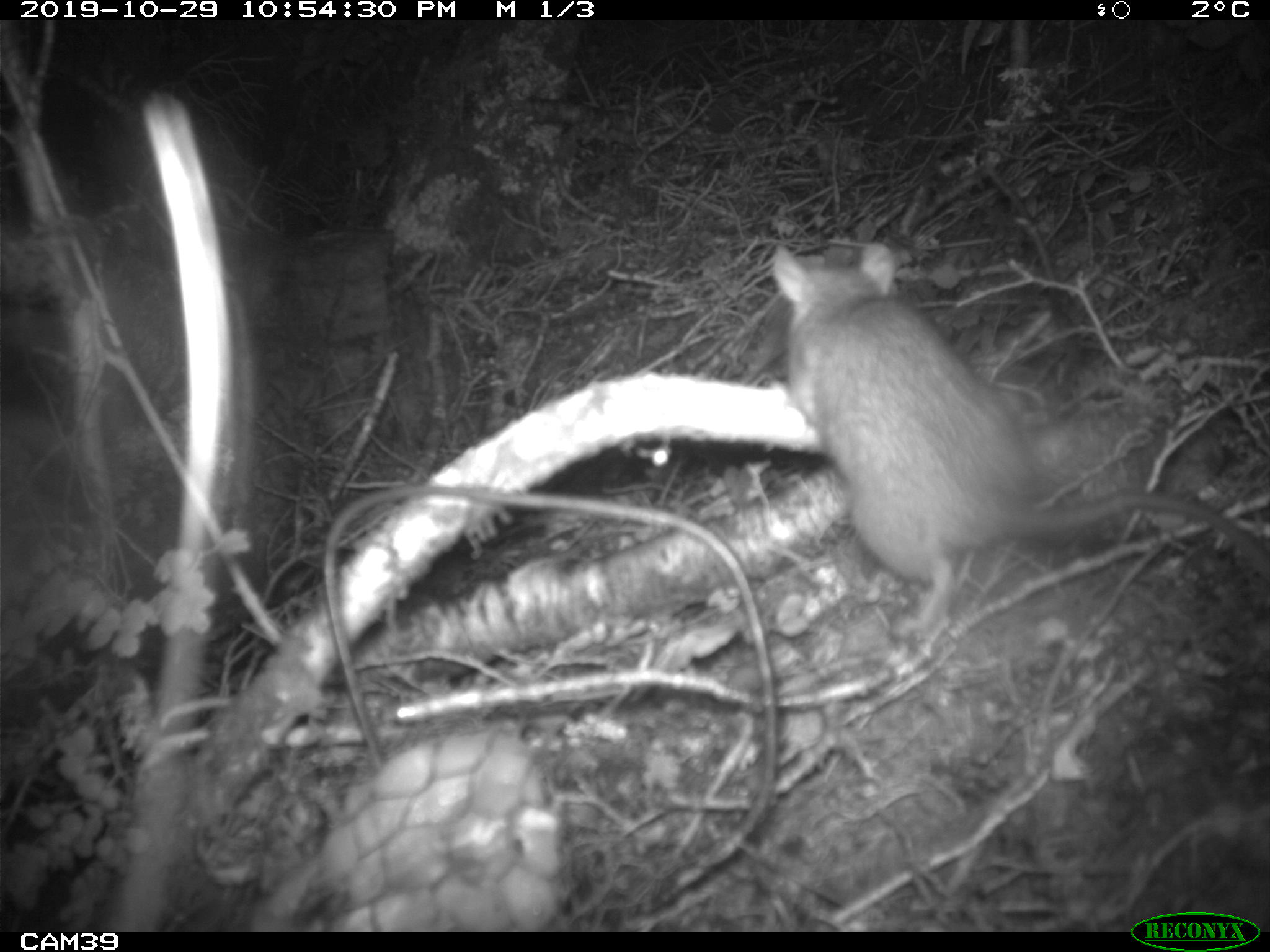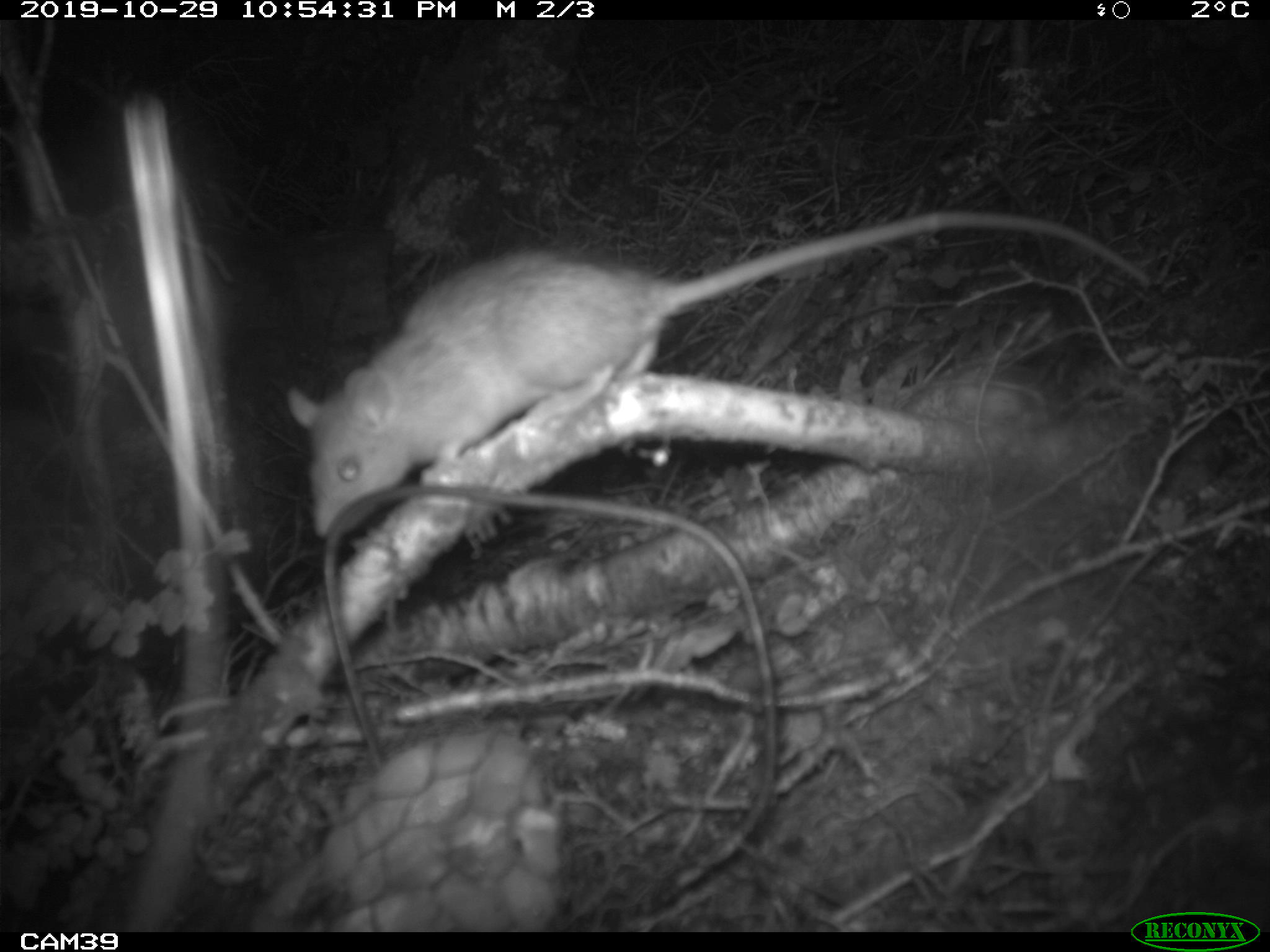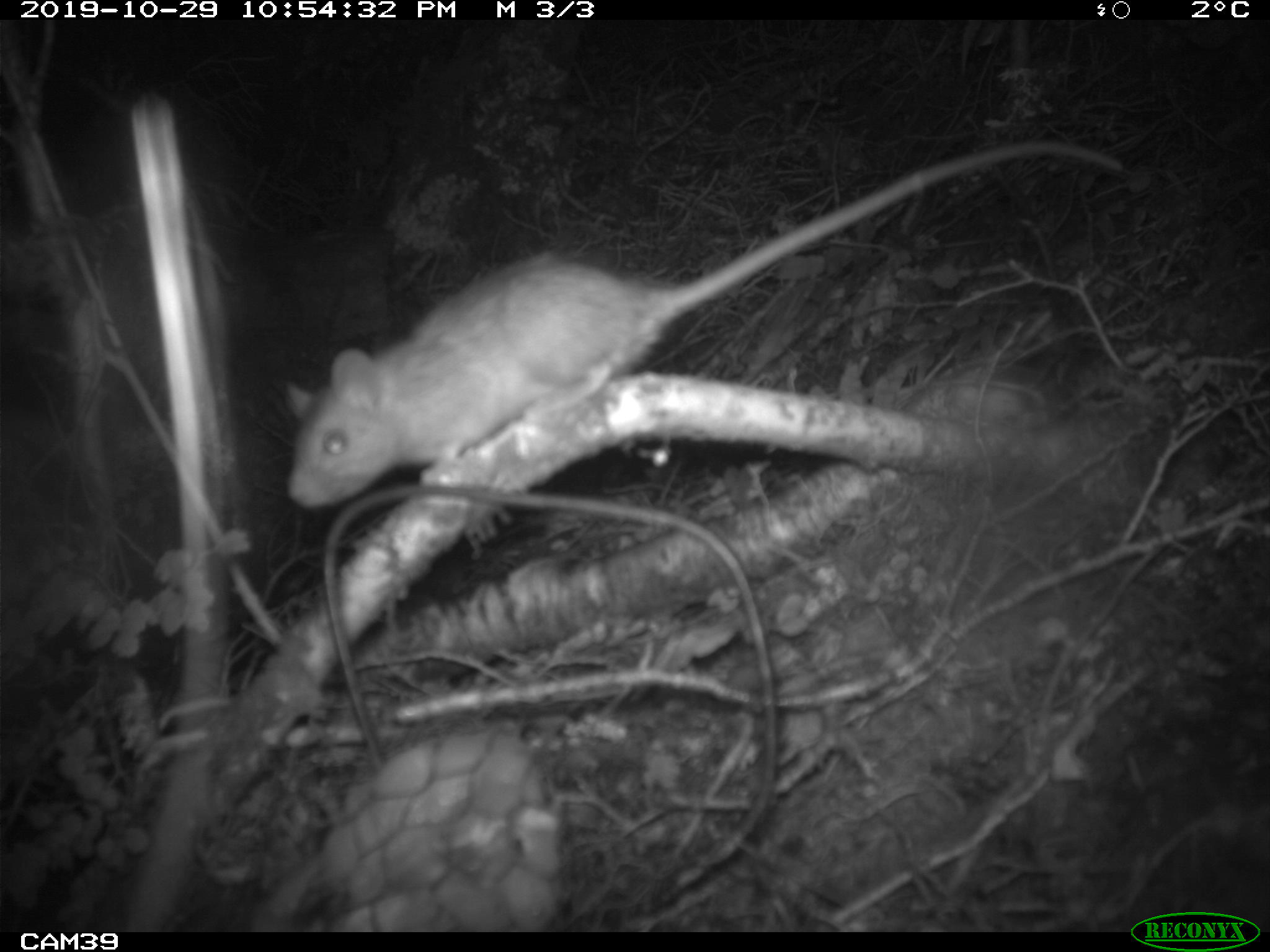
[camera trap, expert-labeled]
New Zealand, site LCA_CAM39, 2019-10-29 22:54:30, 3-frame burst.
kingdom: Animalia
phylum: Chordata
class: Mammalia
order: Rodentia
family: Muridae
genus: Rattus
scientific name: Rattus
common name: rat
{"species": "rat (Rattus)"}